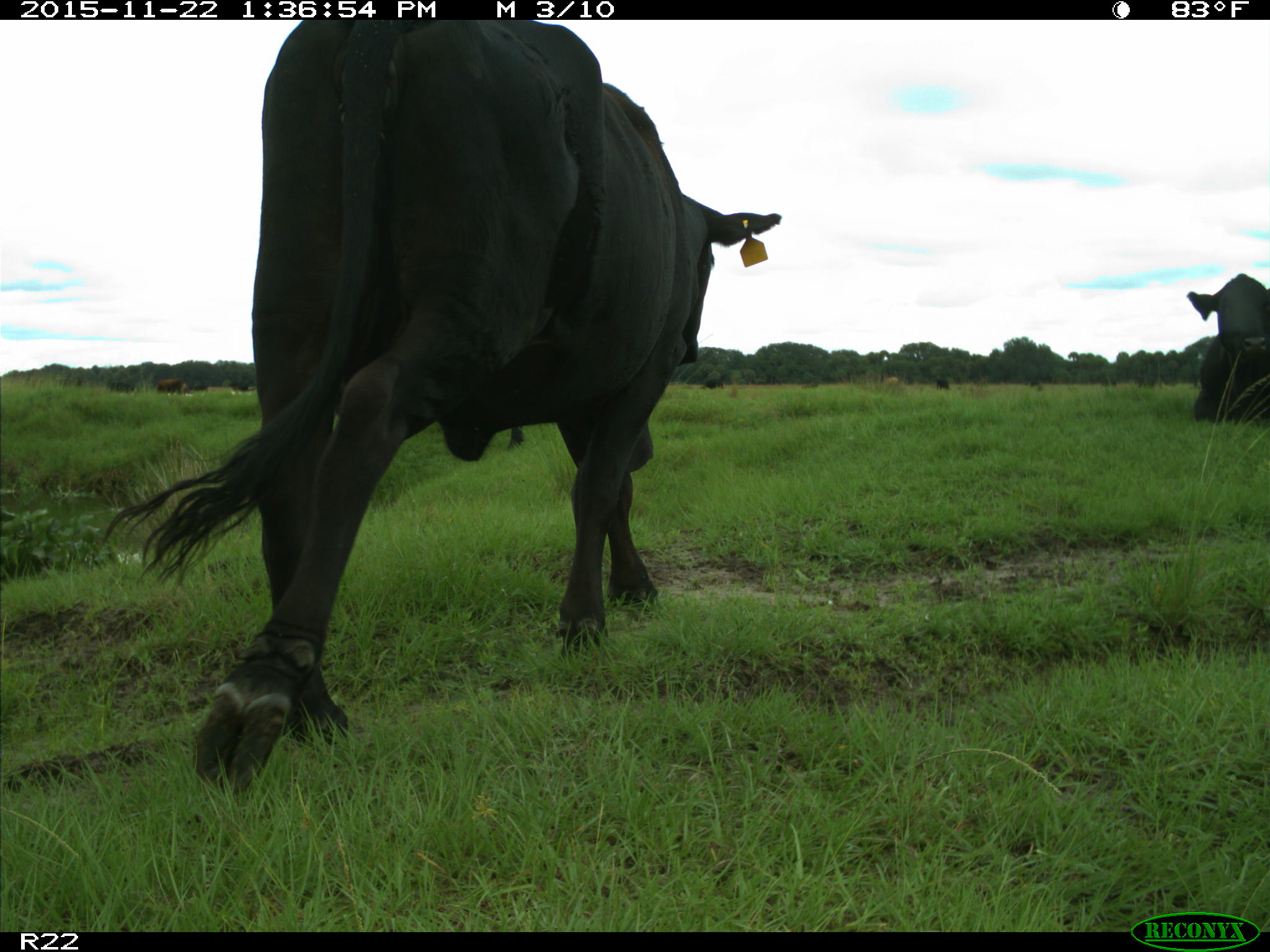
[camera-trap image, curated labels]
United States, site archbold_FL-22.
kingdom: Animalia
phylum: Chordata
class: Mammalia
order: Artiodactyla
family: Bovidae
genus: Bos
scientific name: Bos taurus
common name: domestic cow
Bos taurus (domestic cow).